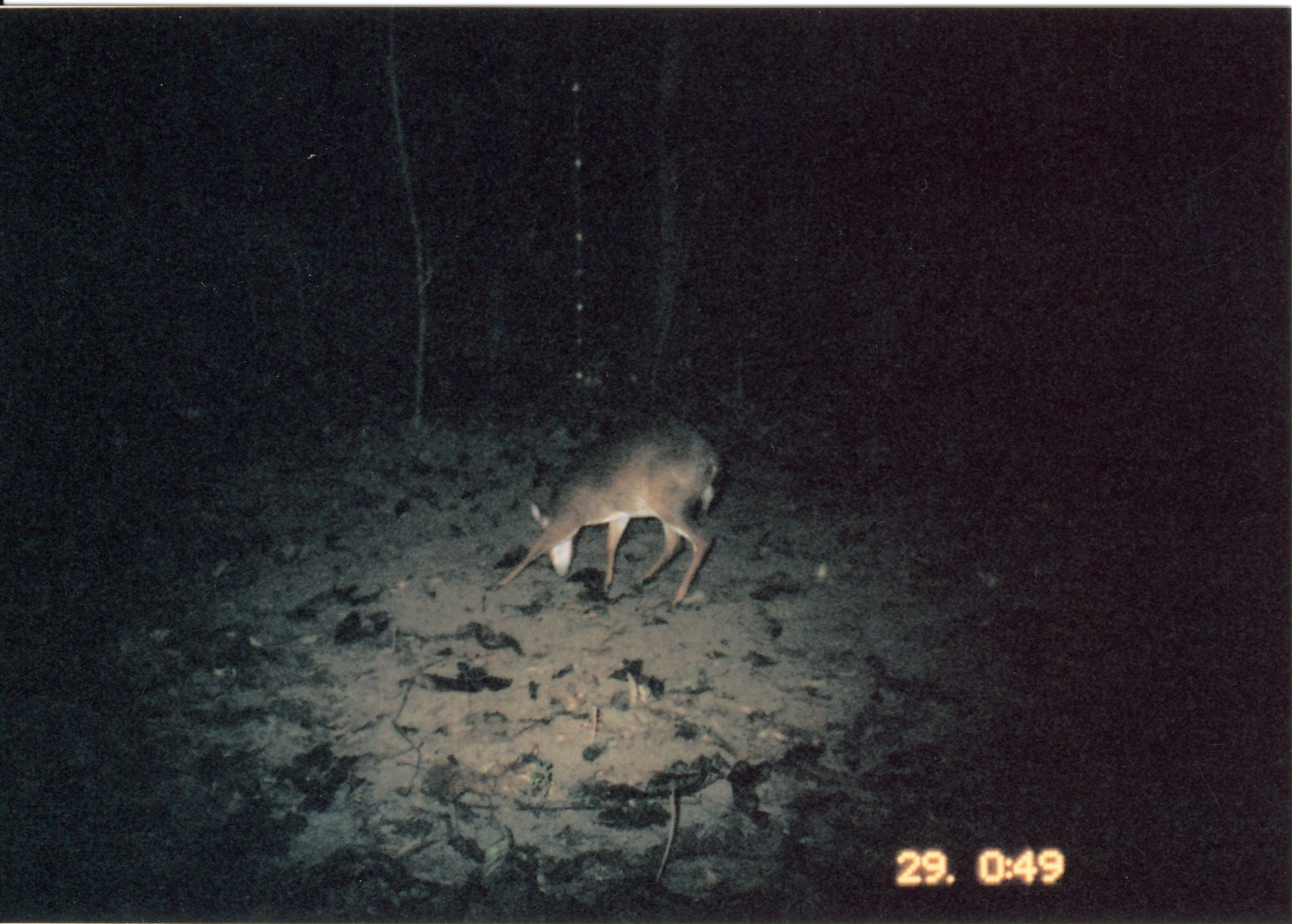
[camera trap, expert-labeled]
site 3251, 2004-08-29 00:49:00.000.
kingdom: Animalia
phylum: Chordata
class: Mammalia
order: Artiodactyla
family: Bovidae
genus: Nesotragus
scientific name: Nesotragus moschatus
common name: suni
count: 1